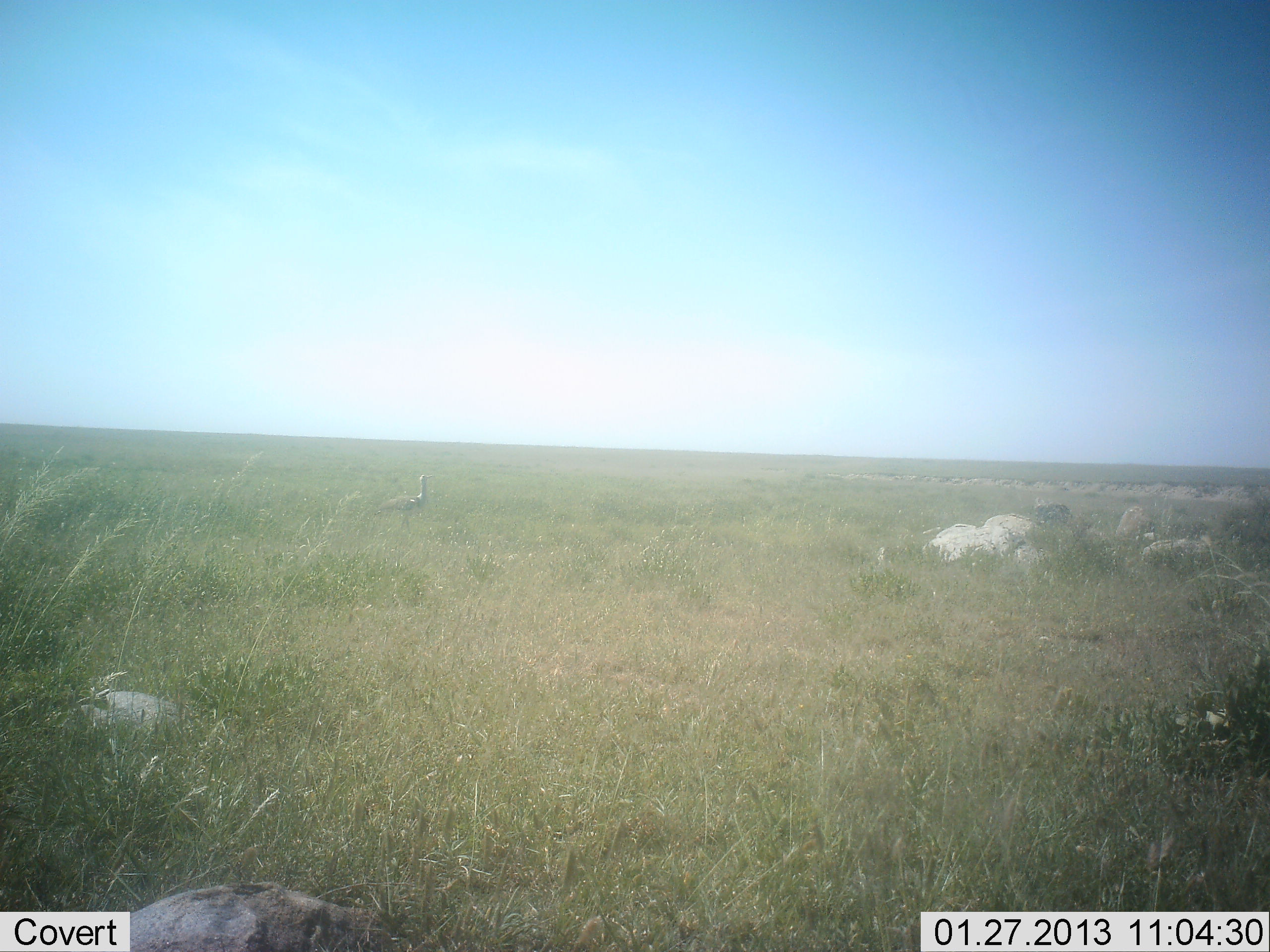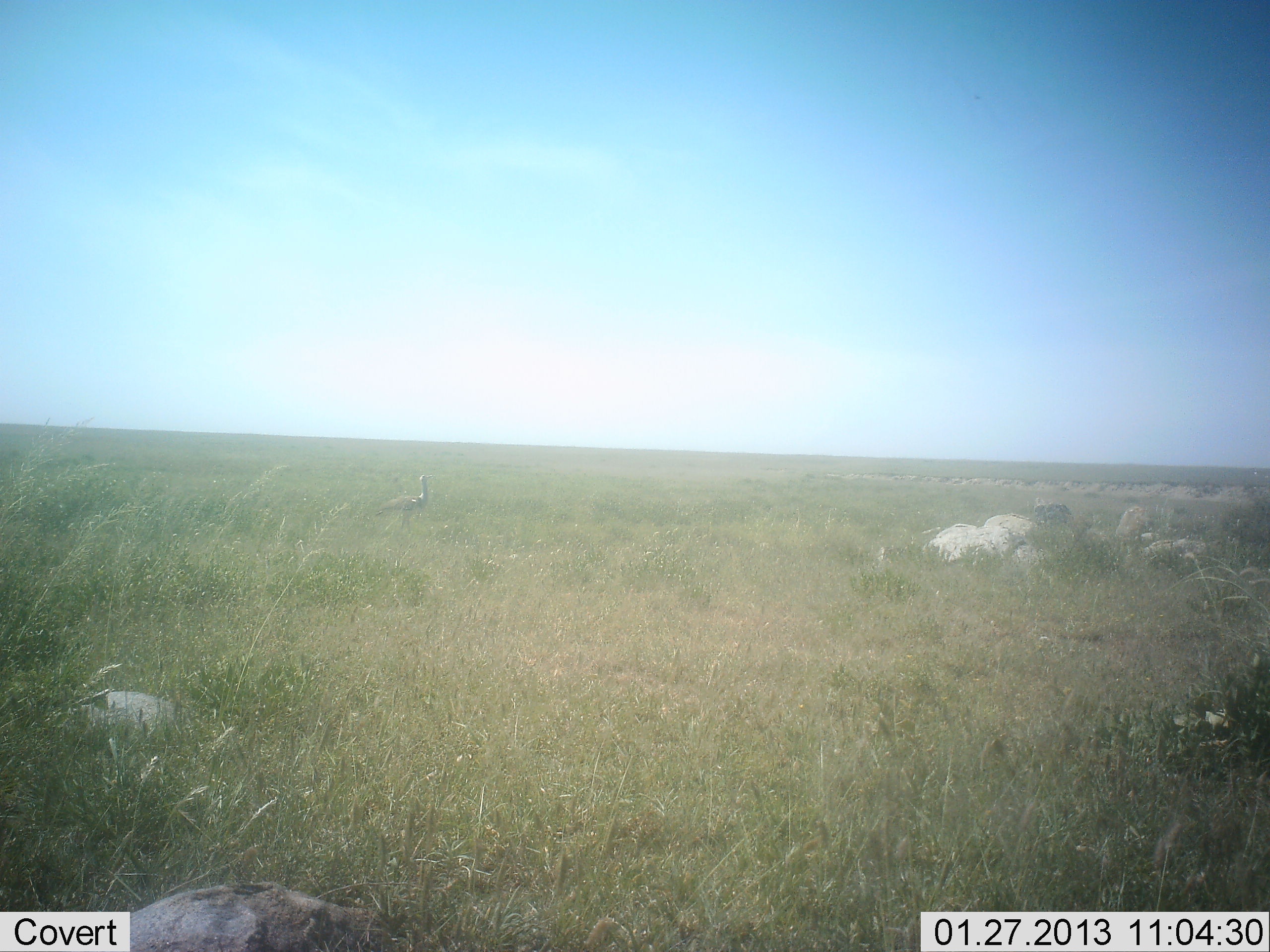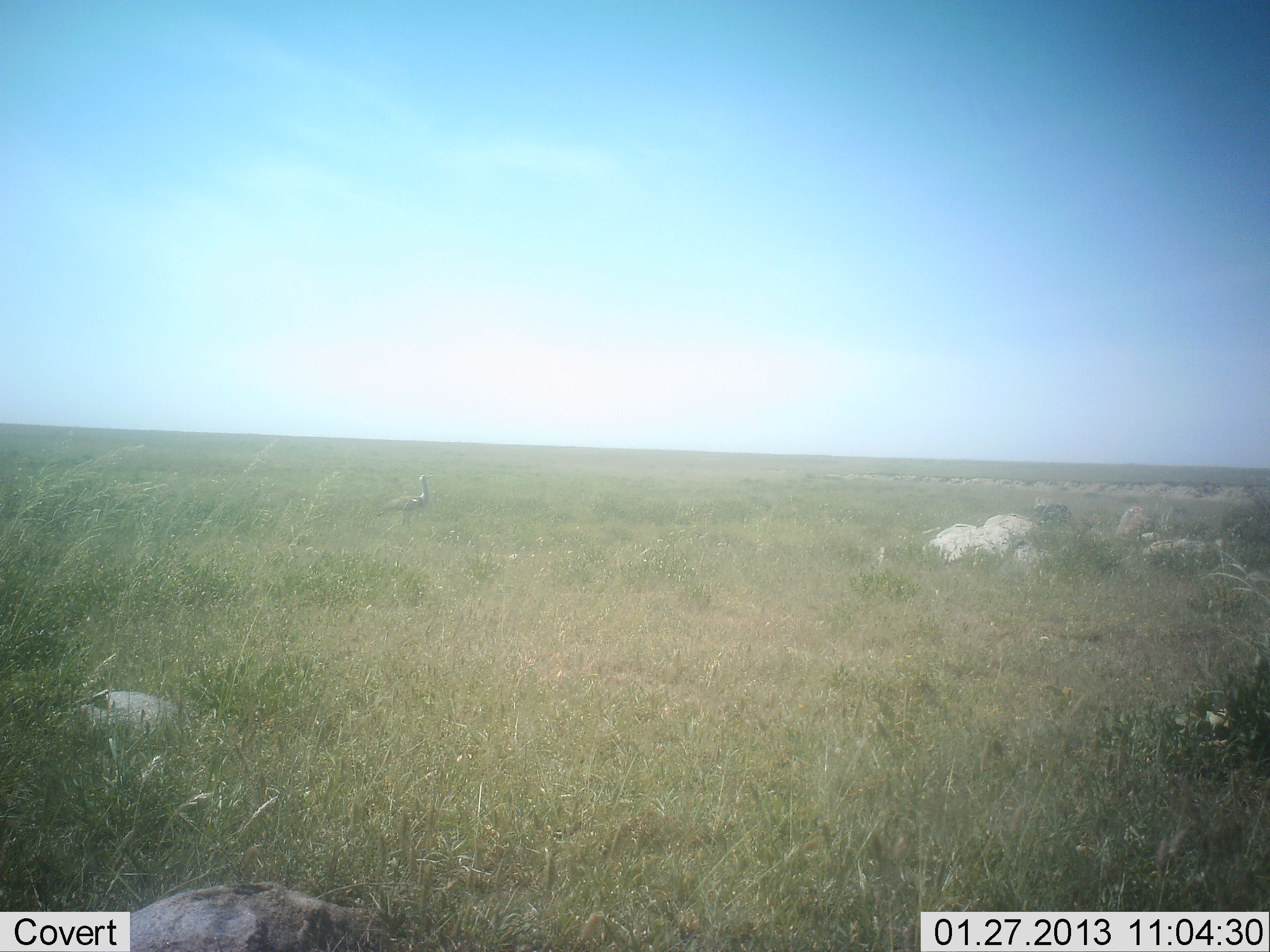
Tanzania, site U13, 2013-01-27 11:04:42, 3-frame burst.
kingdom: Animalia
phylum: Chordata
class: Aves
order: Otidiformes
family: Otididae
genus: Ardeotis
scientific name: Ardeotis kori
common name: kori bustard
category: koribustard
Koribustard (kori bustard) (Ardeotis kori), count 1. Behavior (volunteer vote fractions): standing 100%, resting 0%, moving 0%, interacting 0%. Young present (vote fraction): 0%. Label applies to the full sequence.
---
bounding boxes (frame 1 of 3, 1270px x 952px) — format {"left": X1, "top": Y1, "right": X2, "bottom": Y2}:
animal: {"left": 373, "top": 474, "right": 434, "bottom": 534}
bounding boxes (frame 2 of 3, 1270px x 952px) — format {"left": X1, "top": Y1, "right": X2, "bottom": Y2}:
animal: {"left": 374, "top": 473, "right": 433, "bottom": 535}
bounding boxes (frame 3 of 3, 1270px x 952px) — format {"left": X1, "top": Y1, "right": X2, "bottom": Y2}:
animal: {"left": 376, "top": 474, "right": 433, "bottom": 536}